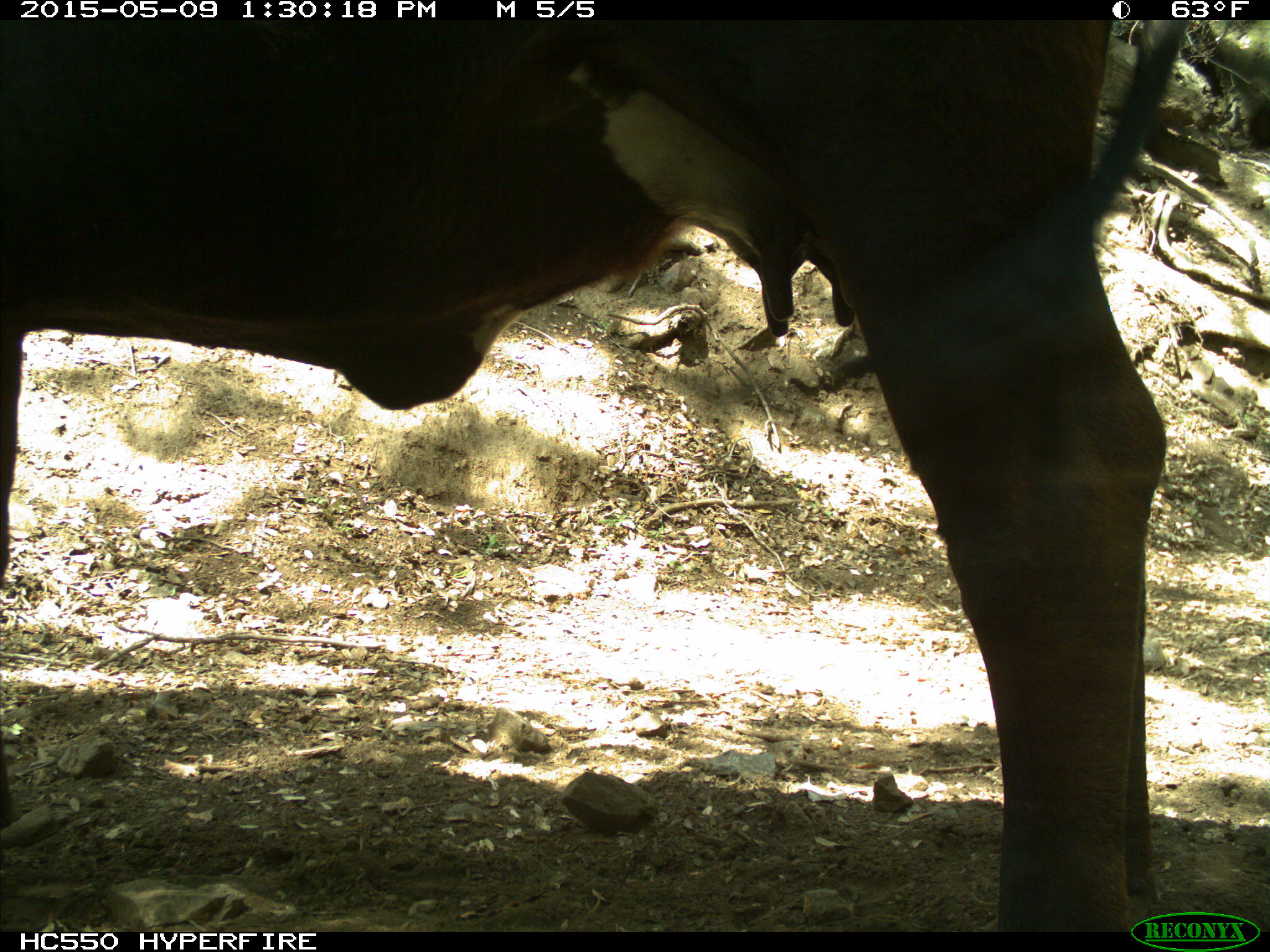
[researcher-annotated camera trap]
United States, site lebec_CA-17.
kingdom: Animalia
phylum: Chordata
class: Mammalia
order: Artiodactyla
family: Bovidae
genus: Bos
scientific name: Bos taurus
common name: domestic cow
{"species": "Bos taurus (domestic cow)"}